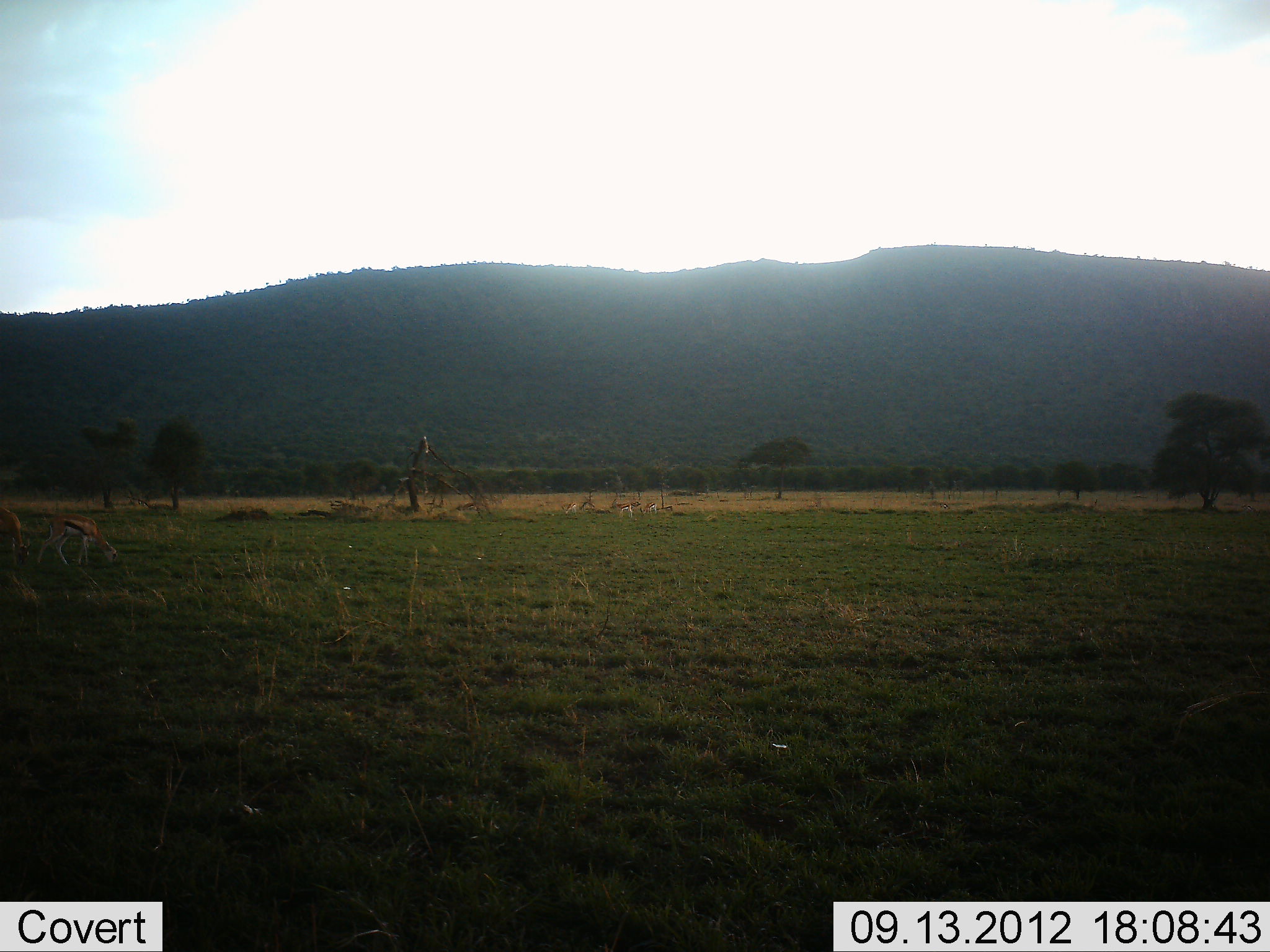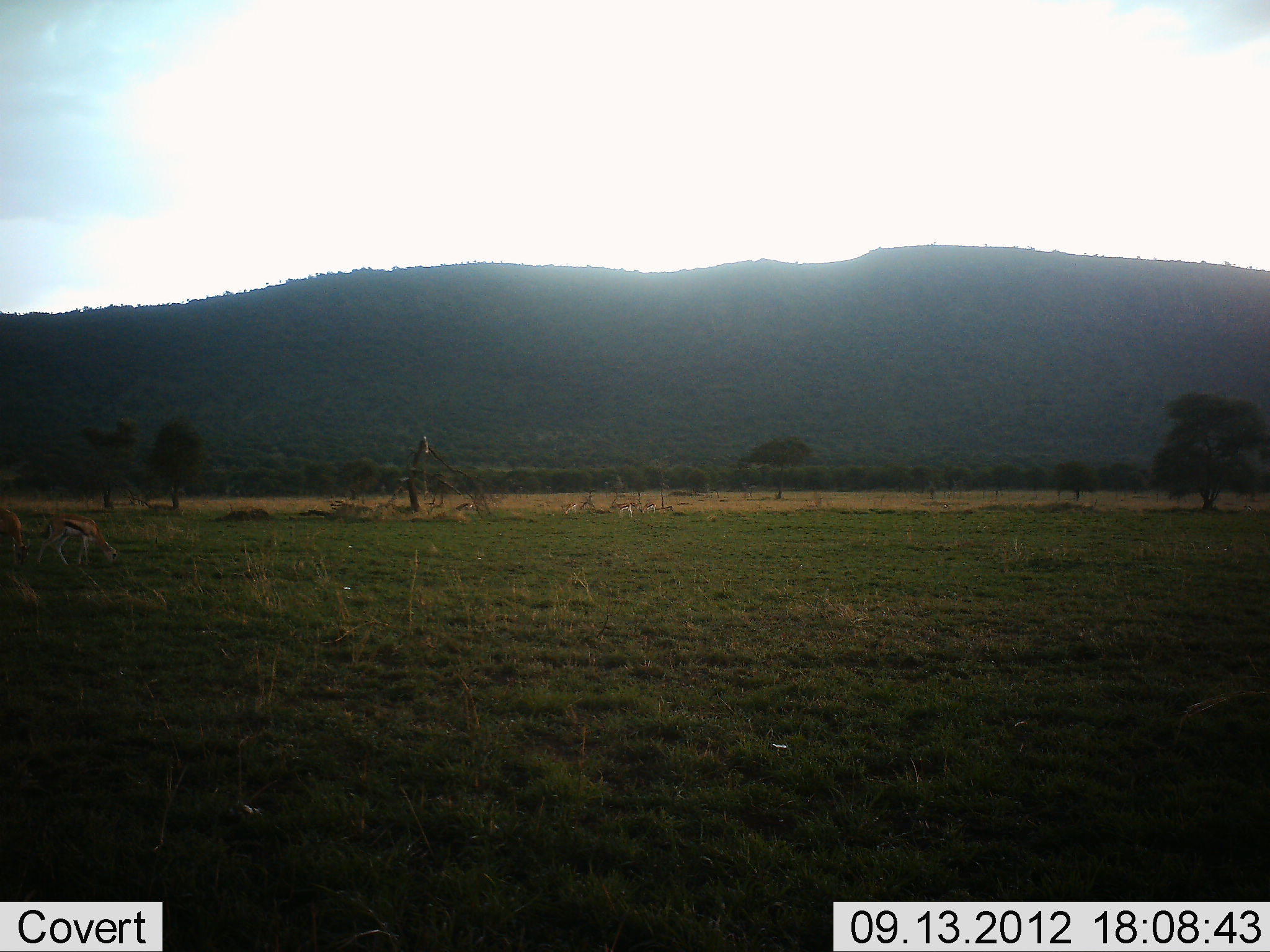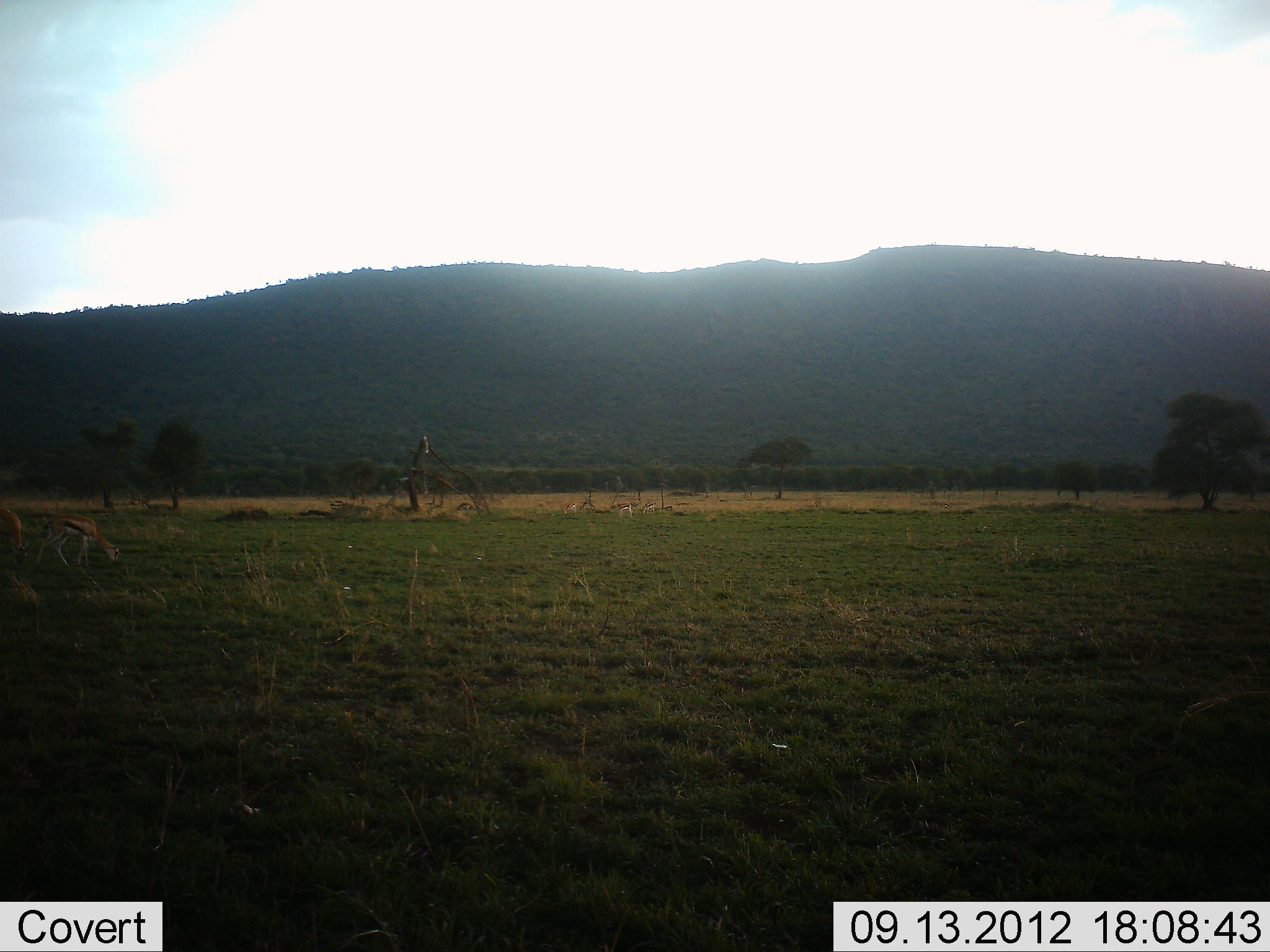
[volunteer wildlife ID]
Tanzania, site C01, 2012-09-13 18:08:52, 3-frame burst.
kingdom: Animalia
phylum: Chordata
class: Mammalia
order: Artiodactyla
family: Bovidae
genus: Eudorcas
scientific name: Eudorcas thomsonii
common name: thomson's gazelle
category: gazellethomsons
Gazellethomsons (thomson's gazelle) (Eudorcas thomsonii), count 5. Behavior (volunteer vote fractions): standing 40%, resting 10%, moving 10%, interacting 0%. Young present (vote fraction): 0%. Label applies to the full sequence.